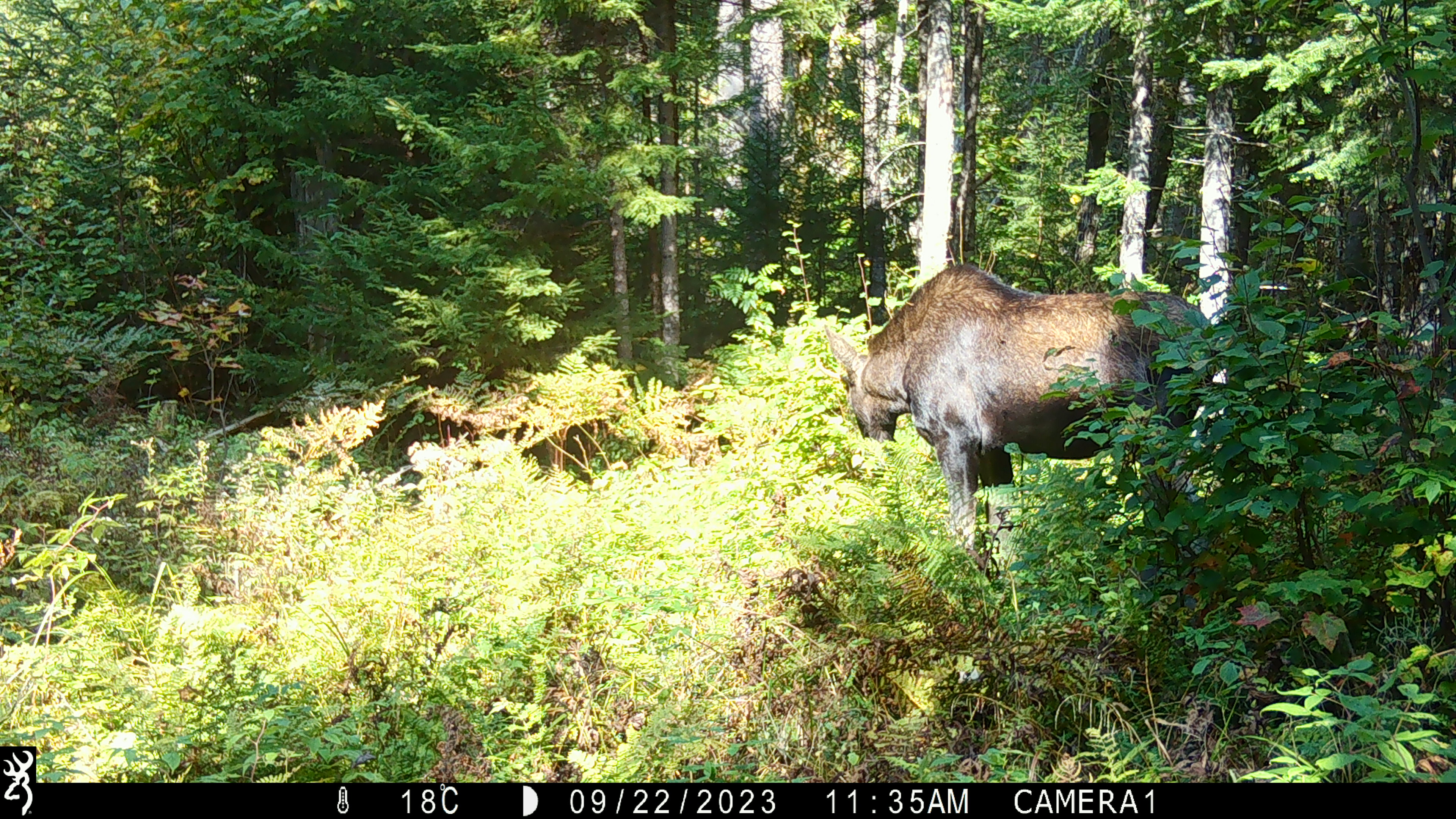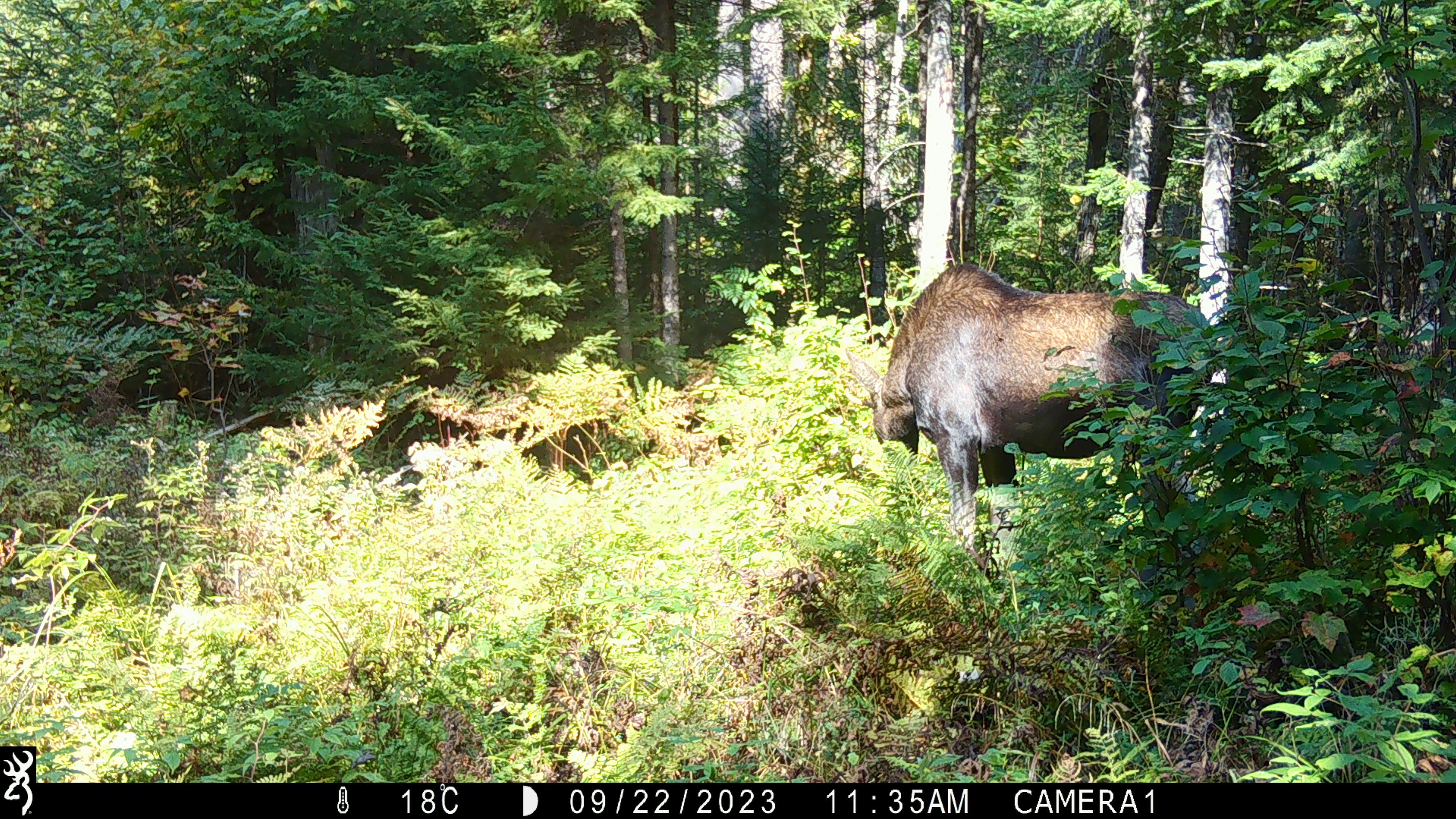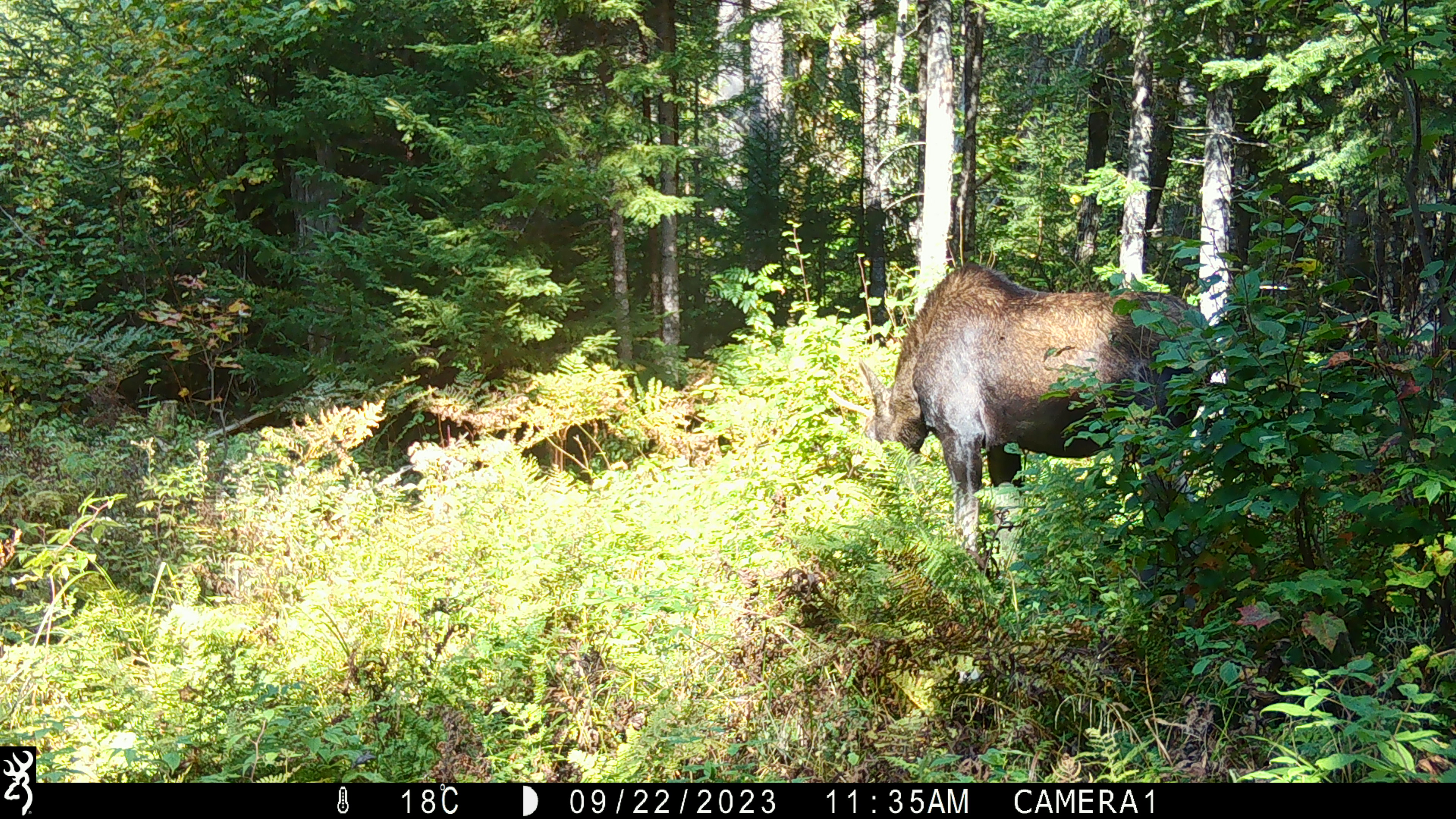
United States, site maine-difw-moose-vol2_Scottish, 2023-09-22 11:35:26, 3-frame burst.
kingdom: Animalia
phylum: Chordata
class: Mammalia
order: Artiodactyla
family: Cervidae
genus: Alces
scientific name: Alces alces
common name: moose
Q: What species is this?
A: Moose (Alces alces).